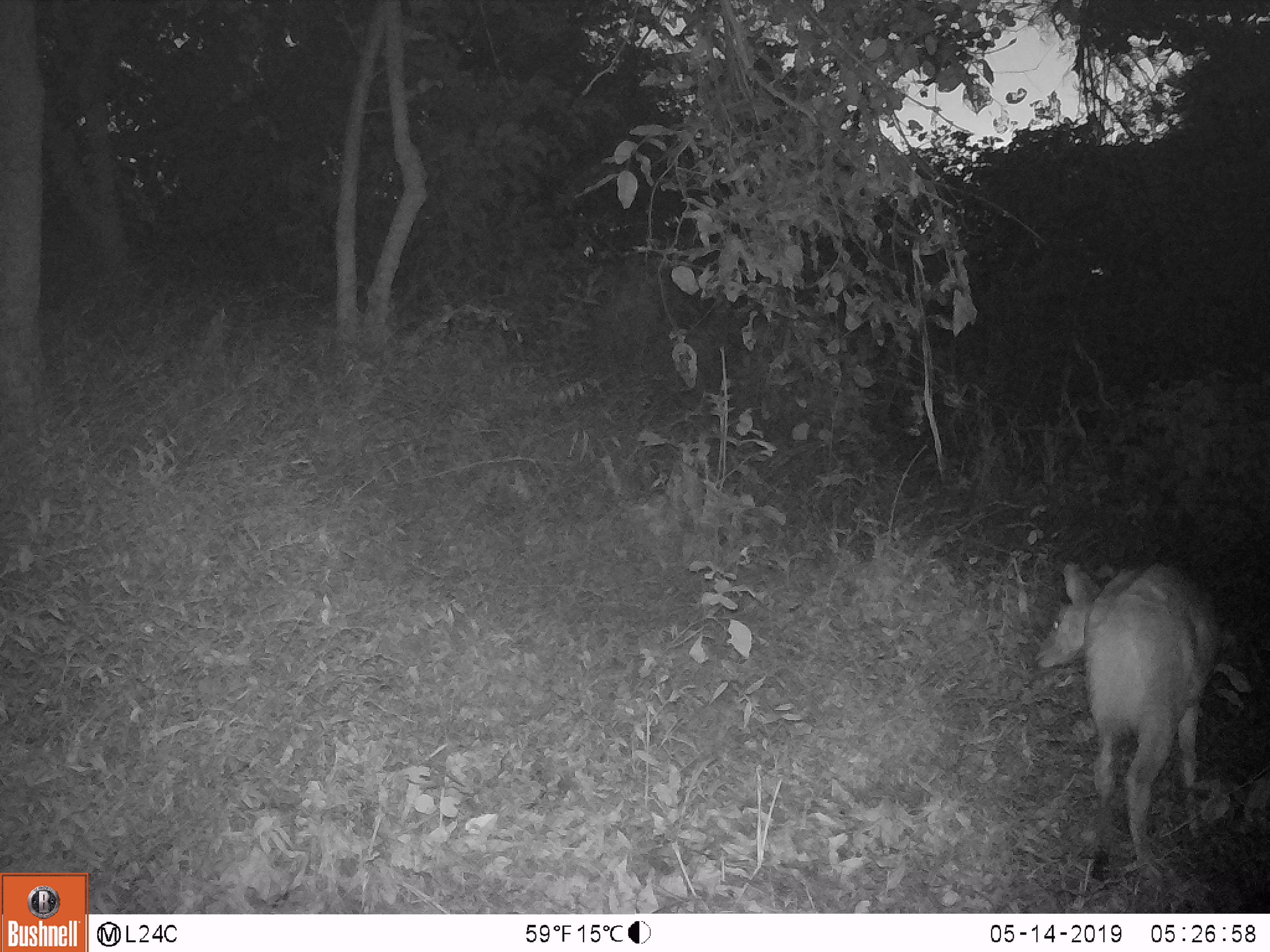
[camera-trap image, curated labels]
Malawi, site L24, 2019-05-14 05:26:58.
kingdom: Animalia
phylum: Chordata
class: Mammalia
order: Artiodactyla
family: Bovidae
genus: Redunca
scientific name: Redunca arundinum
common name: southern reedbuck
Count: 1.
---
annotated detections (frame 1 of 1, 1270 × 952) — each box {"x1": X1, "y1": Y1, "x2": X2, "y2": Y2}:
southern reedbuck: {"x1": 1035, "y1": 549, "x2": 1226, "y2": 873}